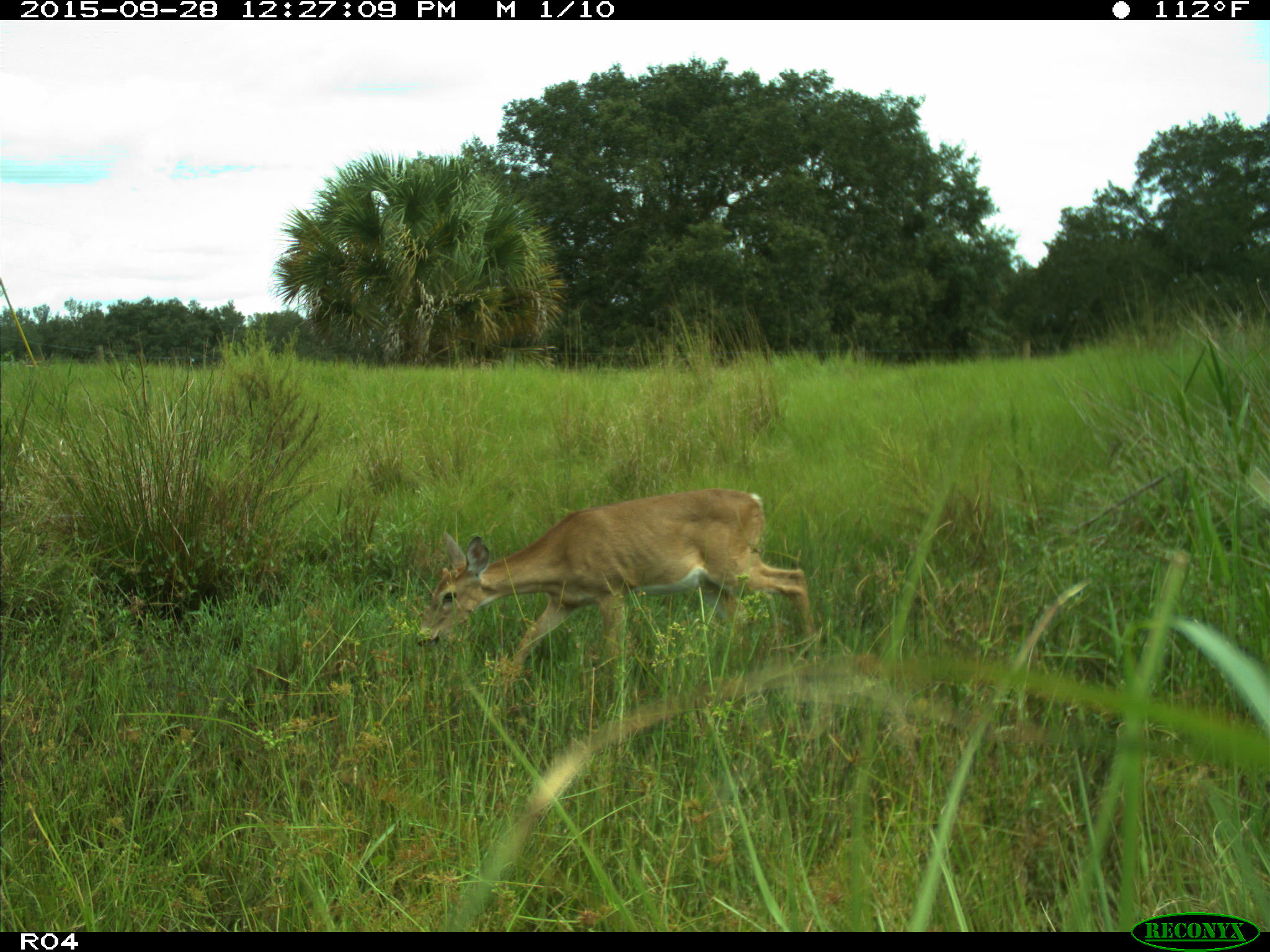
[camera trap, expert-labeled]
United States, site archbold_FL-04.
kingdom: Animalia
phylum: Chordata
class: Mammalia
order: Artiodactyla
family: Cervidae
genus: Odocoileus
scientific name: Odocoileus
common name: deer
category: unidentified deer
Unidentified deer (deer) (Odocoileus).